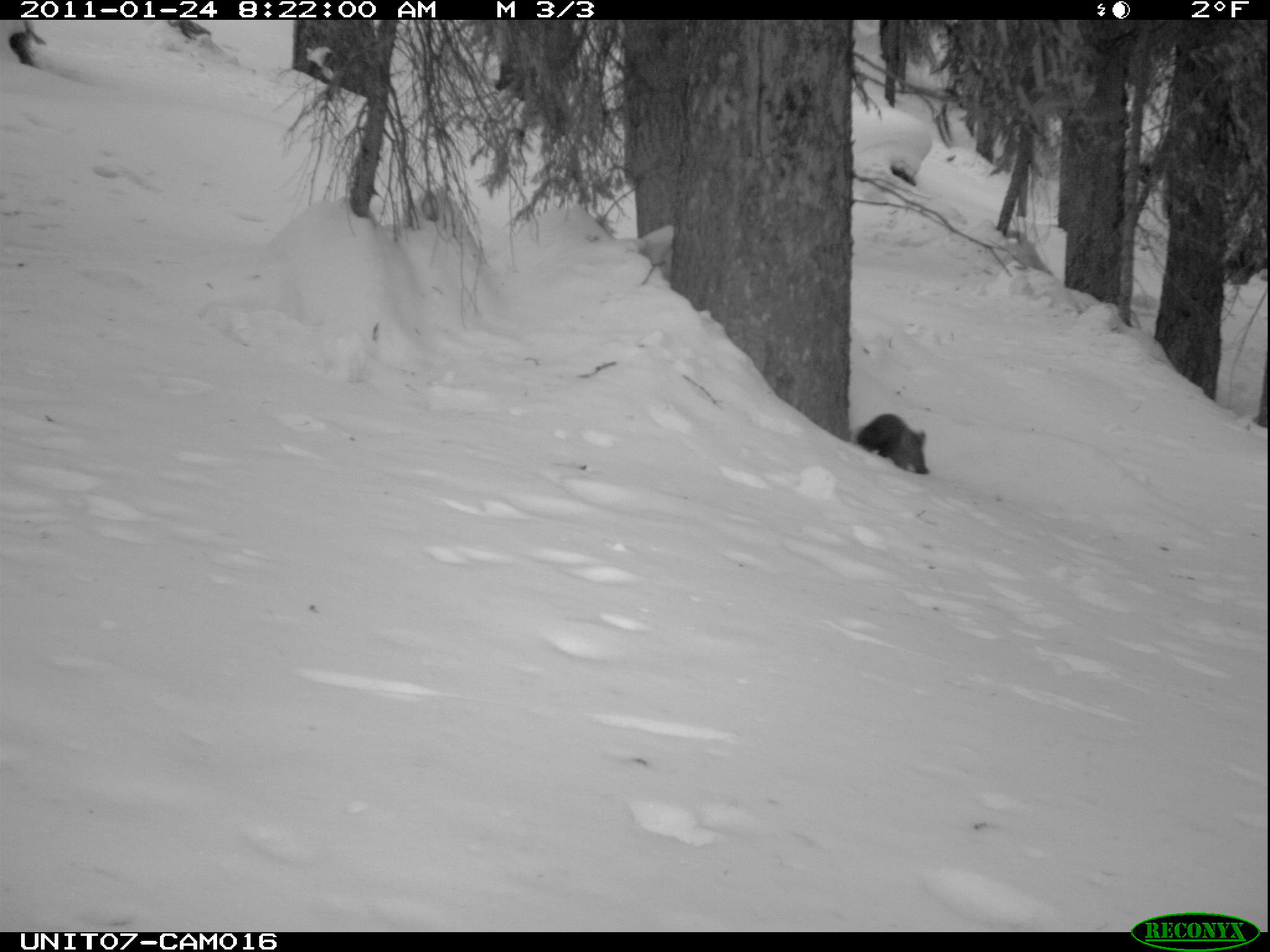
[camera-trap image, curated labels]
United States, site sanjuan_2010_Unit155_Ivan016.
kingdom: Animalia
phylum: Chordata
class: Mammalia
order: Carnivora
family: Mustelidae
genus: Martes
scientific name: Martes americana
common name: american marten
Martes americana (american marten).